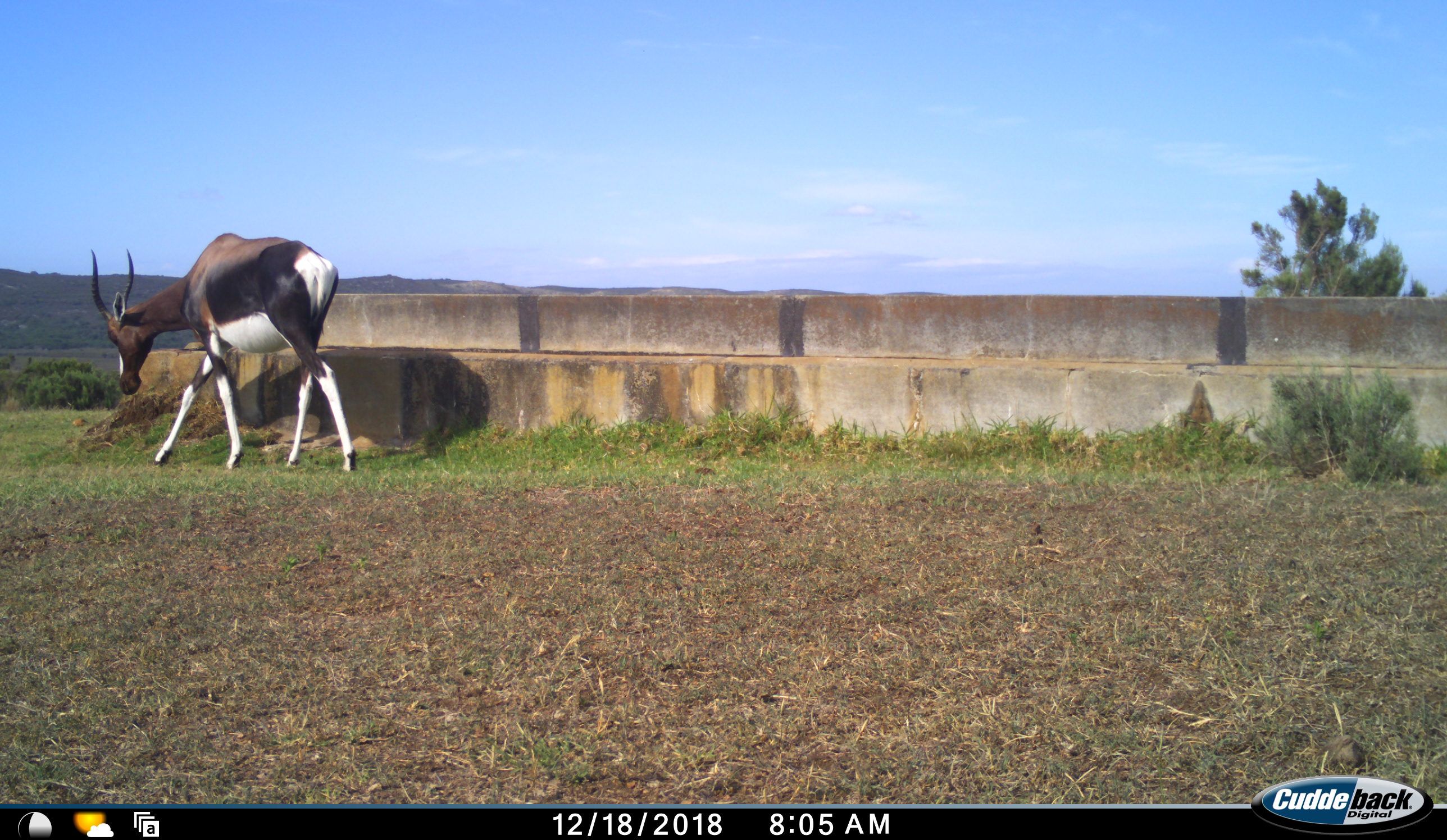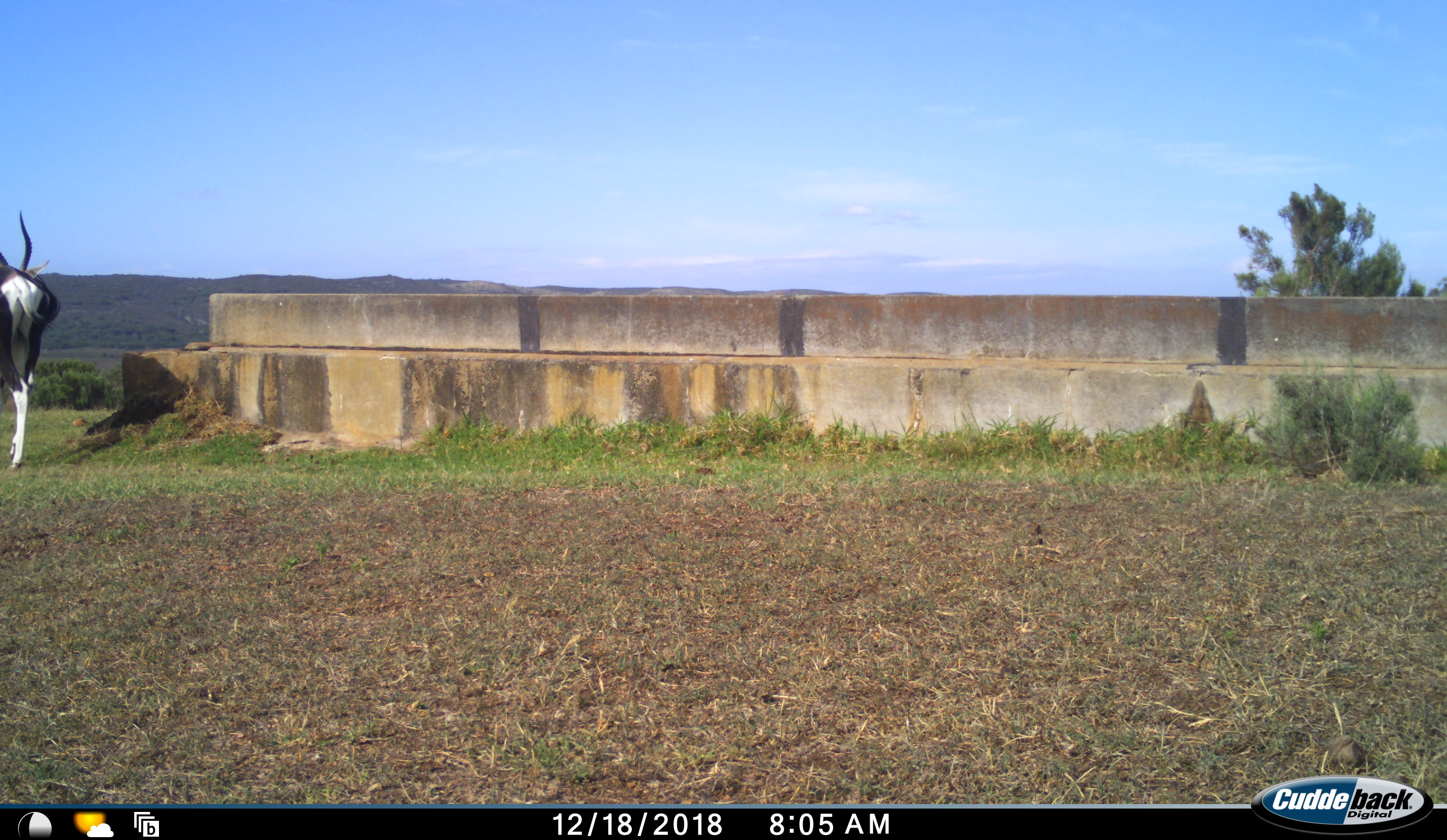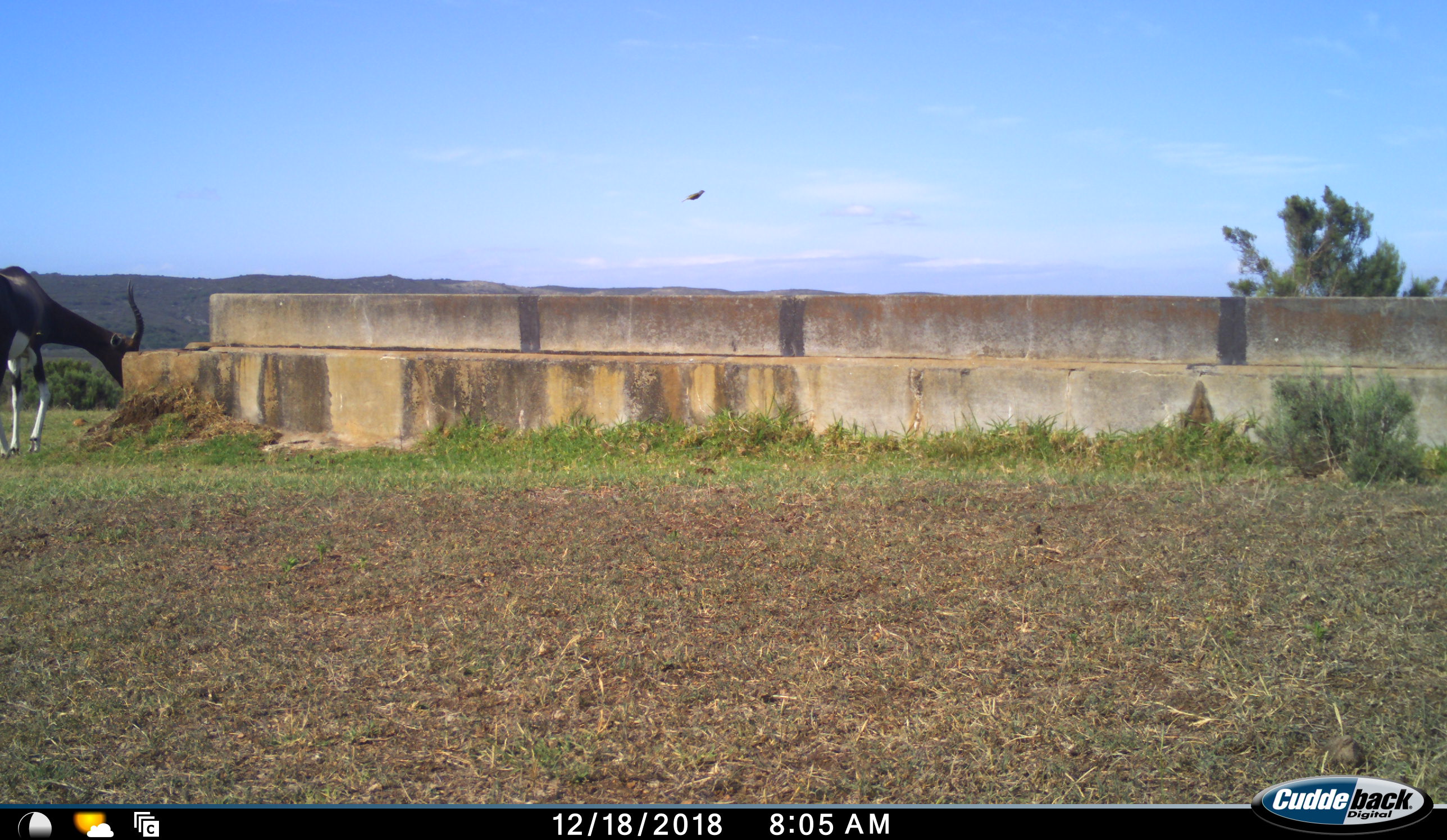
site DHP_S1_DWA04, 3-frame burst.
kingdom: Animalia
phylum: Chordata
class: Mammalia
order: Artiodactyla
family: Bovidae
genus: Damaliscus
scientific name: Damaliscus pygargus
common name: bontebok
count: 1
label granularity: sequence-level